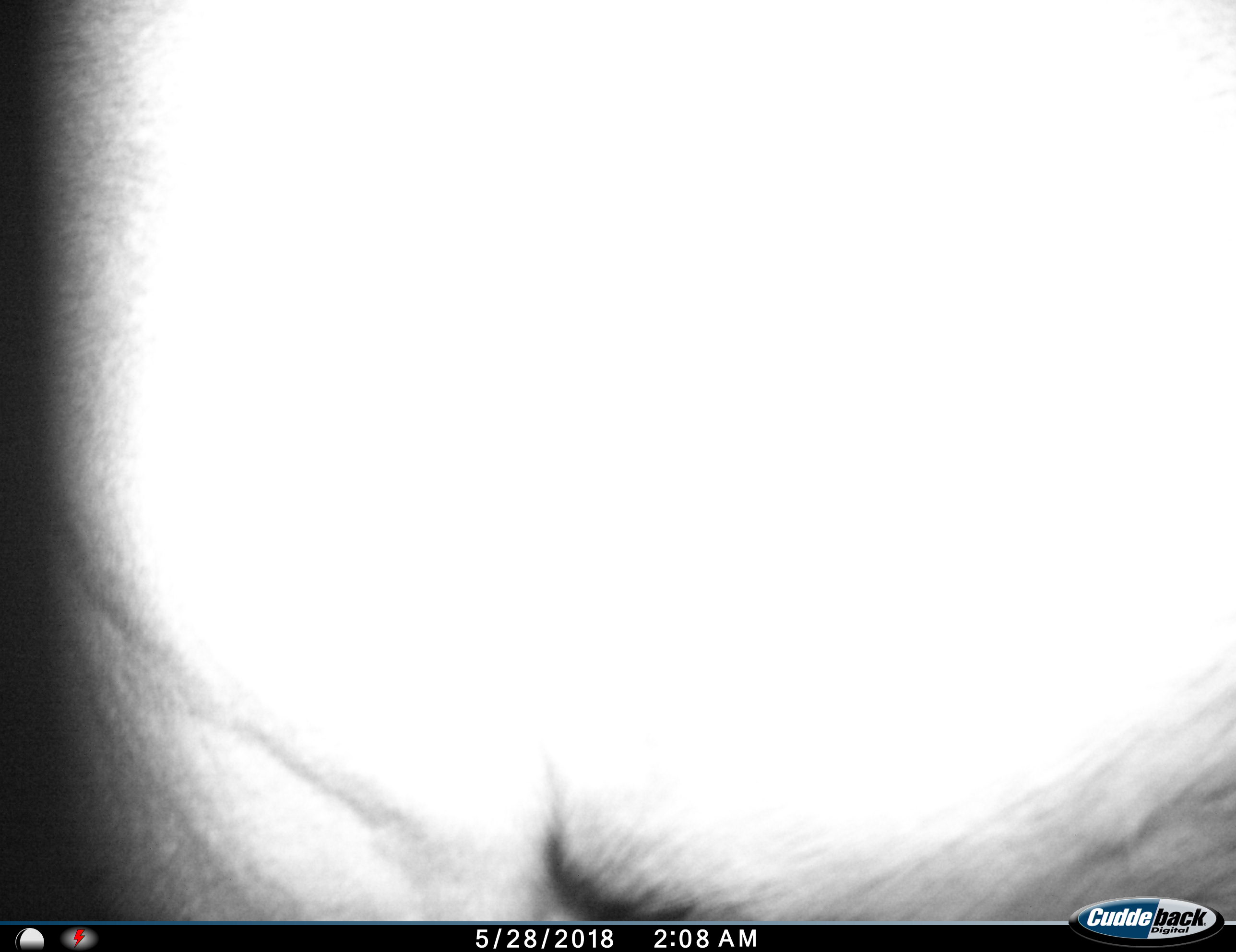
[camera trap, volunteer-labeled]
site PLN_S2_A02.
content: unidentified animal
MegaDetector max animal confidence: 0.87